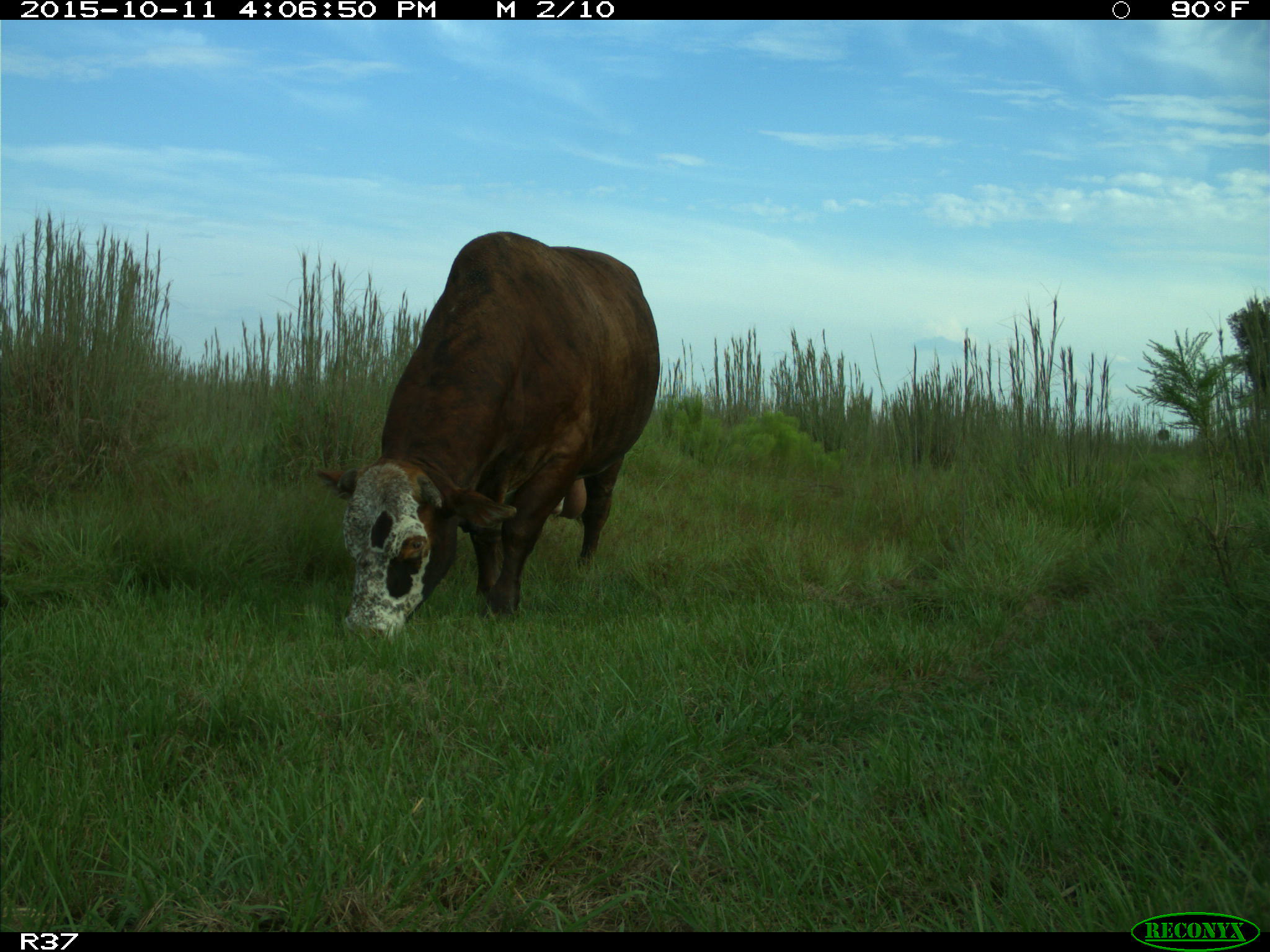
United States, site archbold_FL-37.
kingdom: Animalia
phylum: Chordata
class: Mammalia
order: Artiodactyla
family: Bovidae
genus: Bos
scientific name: Bos taurus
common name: domestic cow